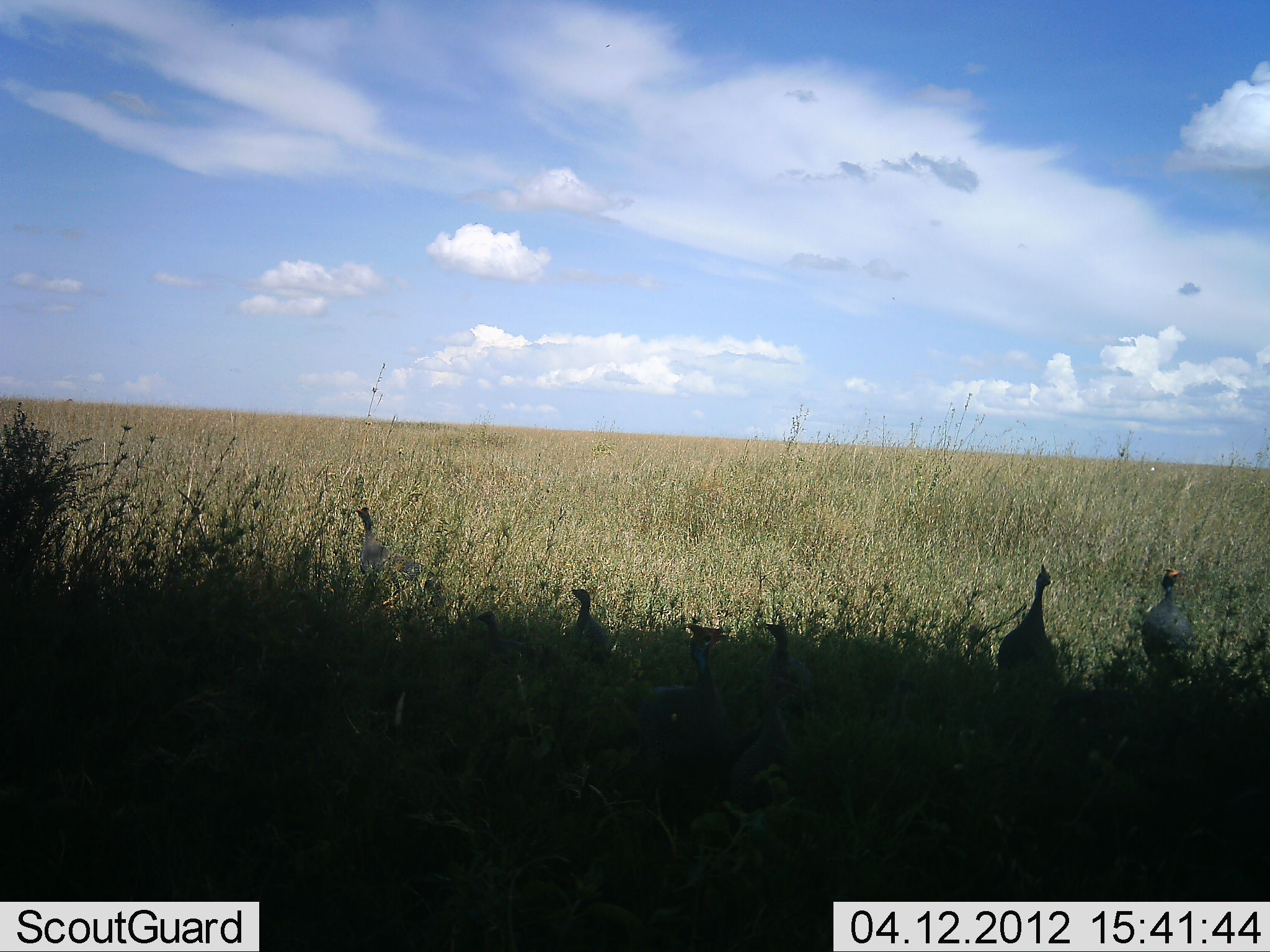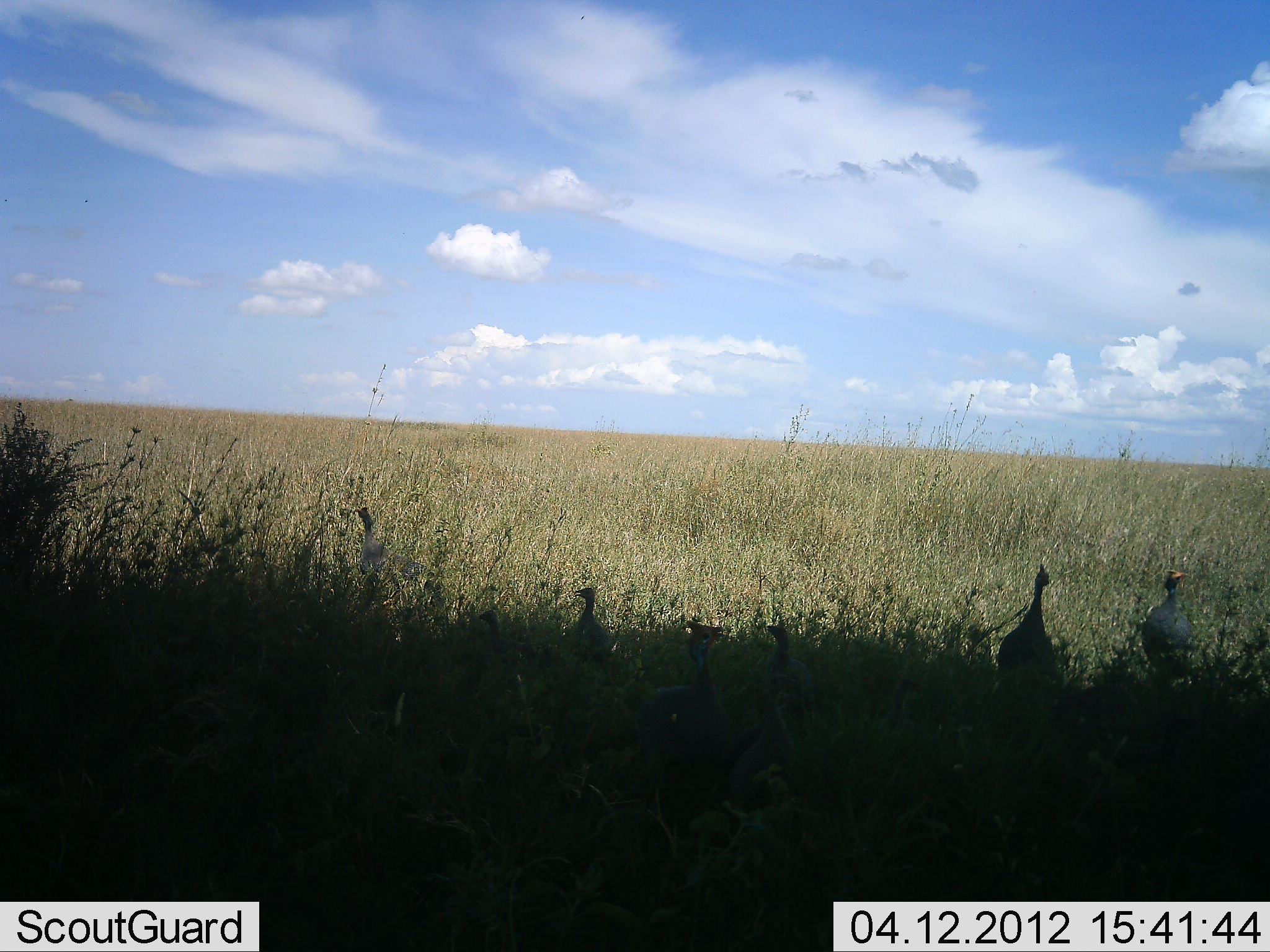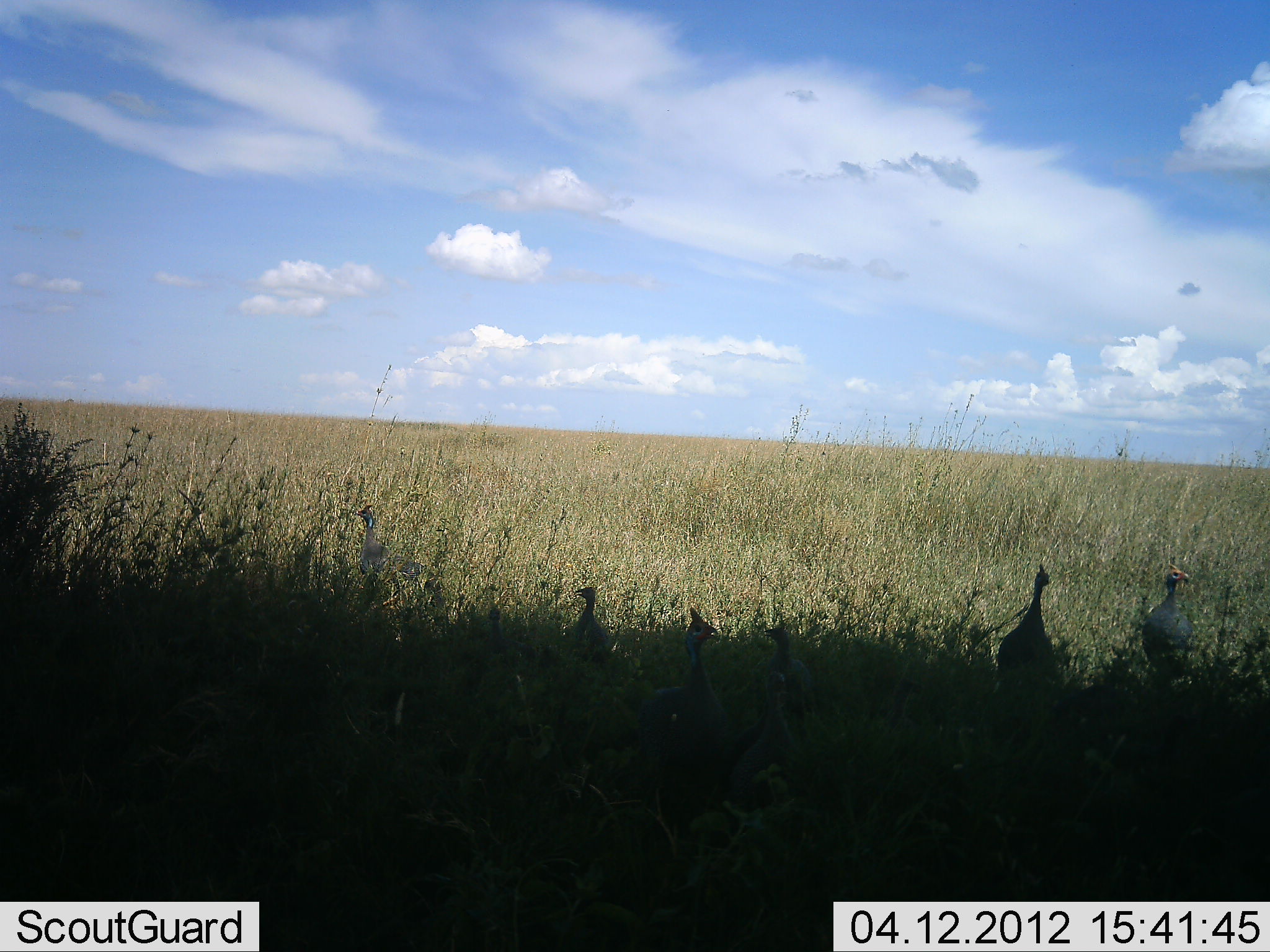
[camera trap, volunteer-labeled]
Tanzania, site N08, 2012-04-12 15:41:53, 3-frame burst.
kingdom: Animalia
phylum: Chordata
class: Aves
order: Galliformes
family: Numididae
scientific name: Numididae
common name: guinea fowl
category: guineafowl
Guineafowl (guinea fowl) (Numididae), count 7. Behavior (volunteer vote fractions): standing 100%, resting 0%, moving 6%, interacting 0%. Young present (vote fraction): 19%. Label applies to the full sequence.